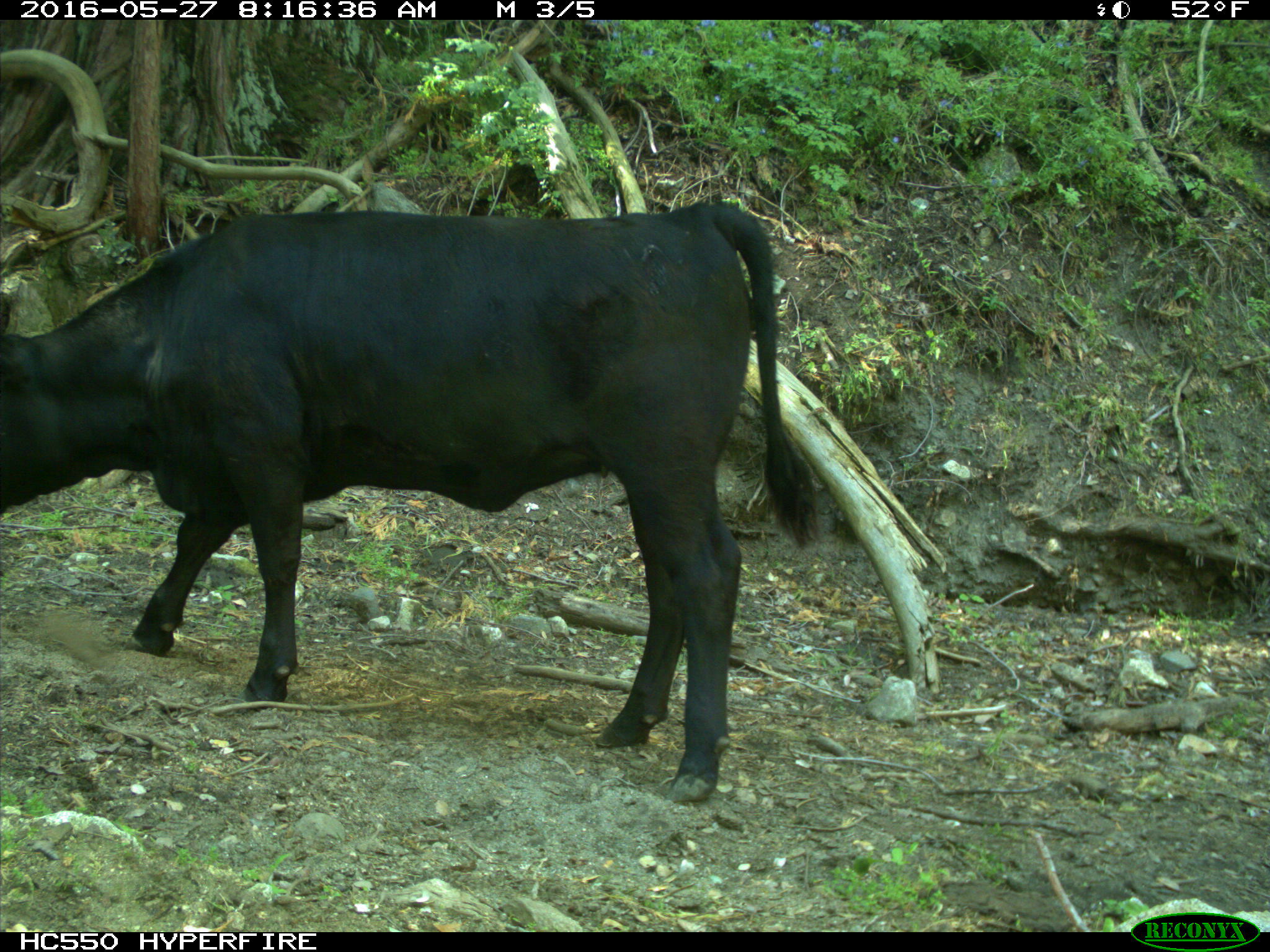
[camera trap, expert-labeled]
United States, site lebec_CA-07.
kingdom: Animalia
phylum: Chordata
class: Mammalia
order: Artiodactyla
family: Bovidae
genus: Bos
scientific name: Bos taurus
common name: domestic cow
Bos taurus (domestic cow).